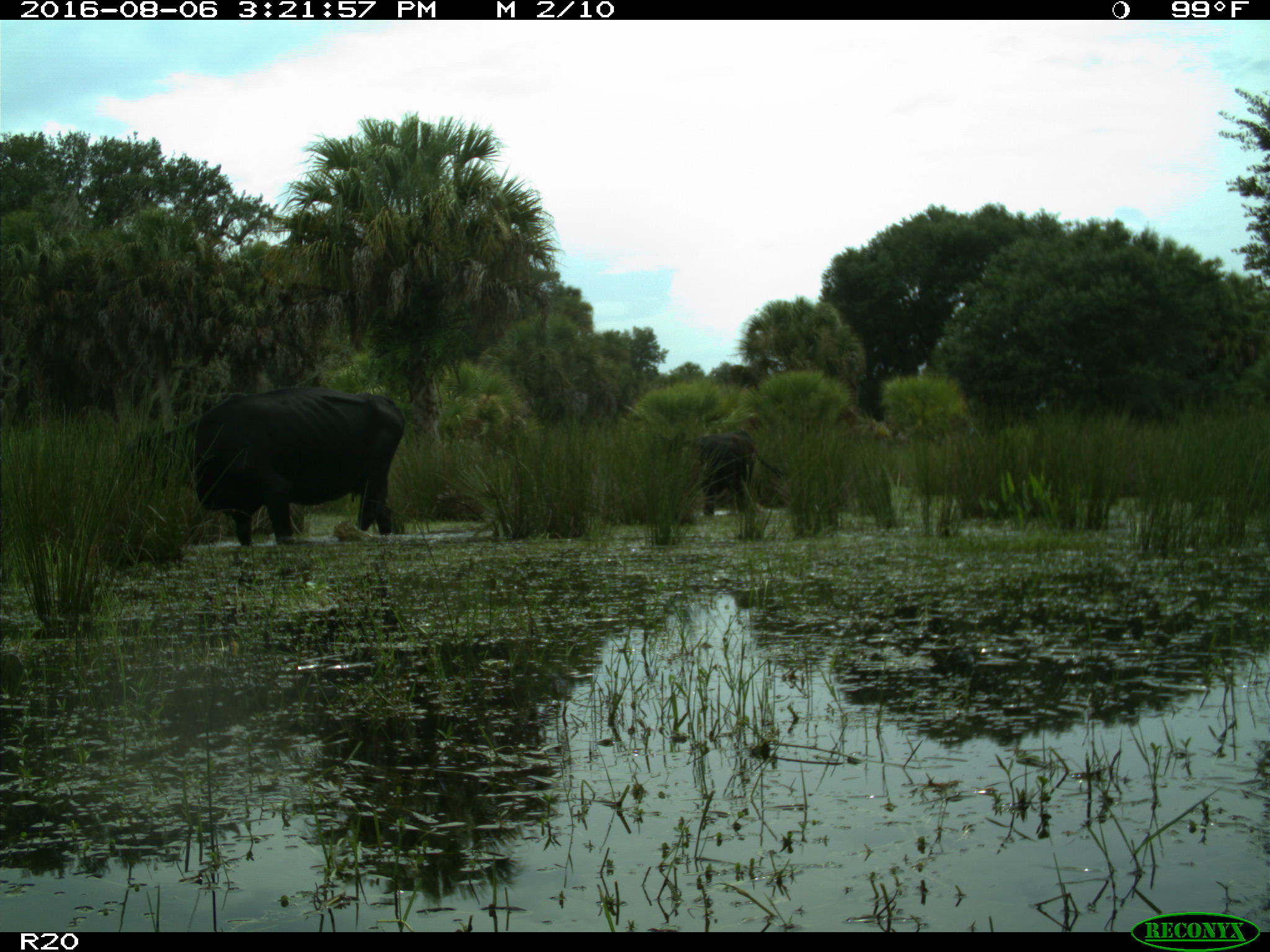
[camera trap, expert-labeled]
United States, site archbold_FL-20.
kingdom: Animalia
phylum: Chordata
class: Mammalia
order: Artiodactyla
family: Bovidae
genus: Bos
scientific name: Bos taurus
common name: domestic cow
Bos taurus (domestic cow).